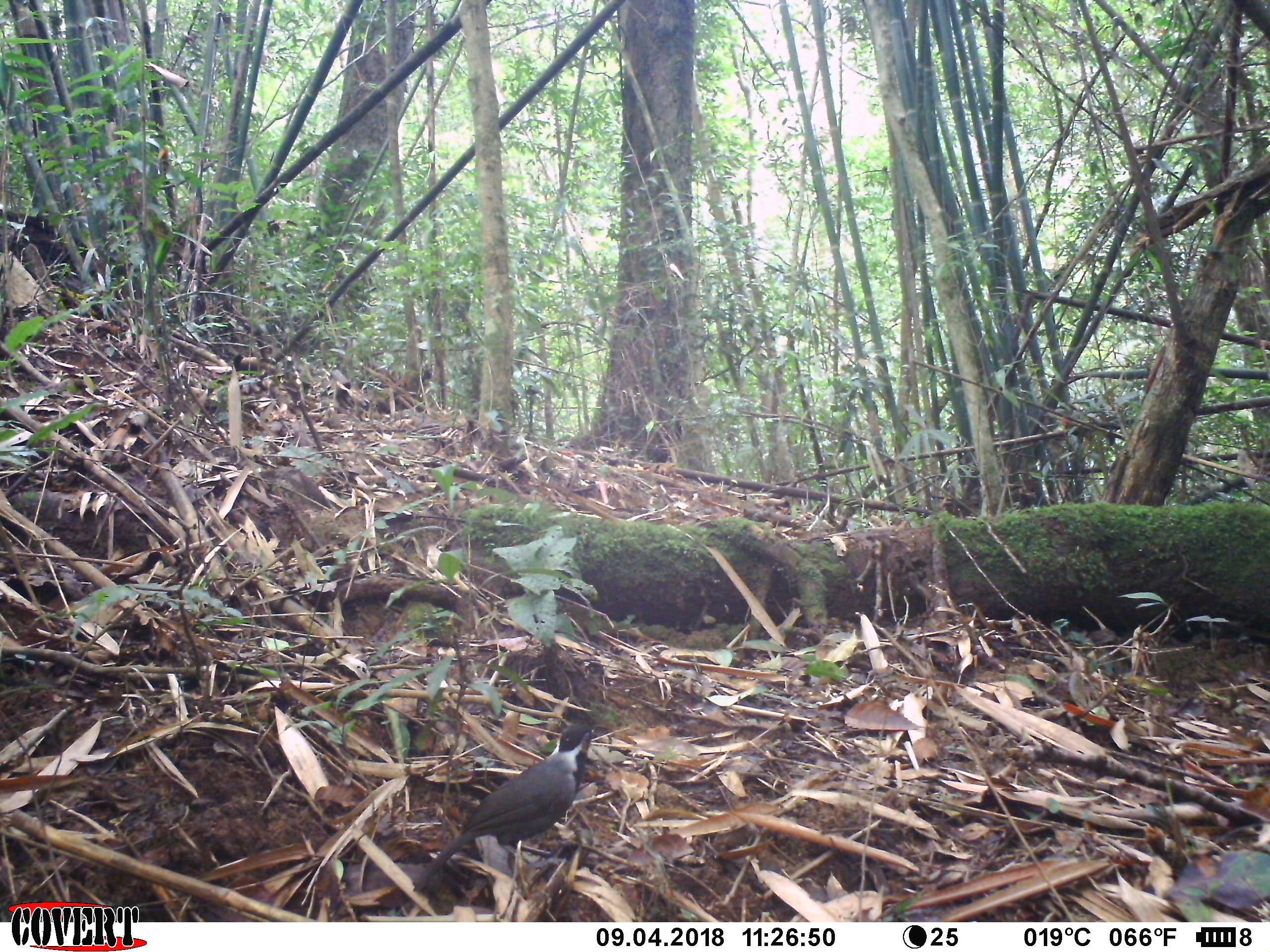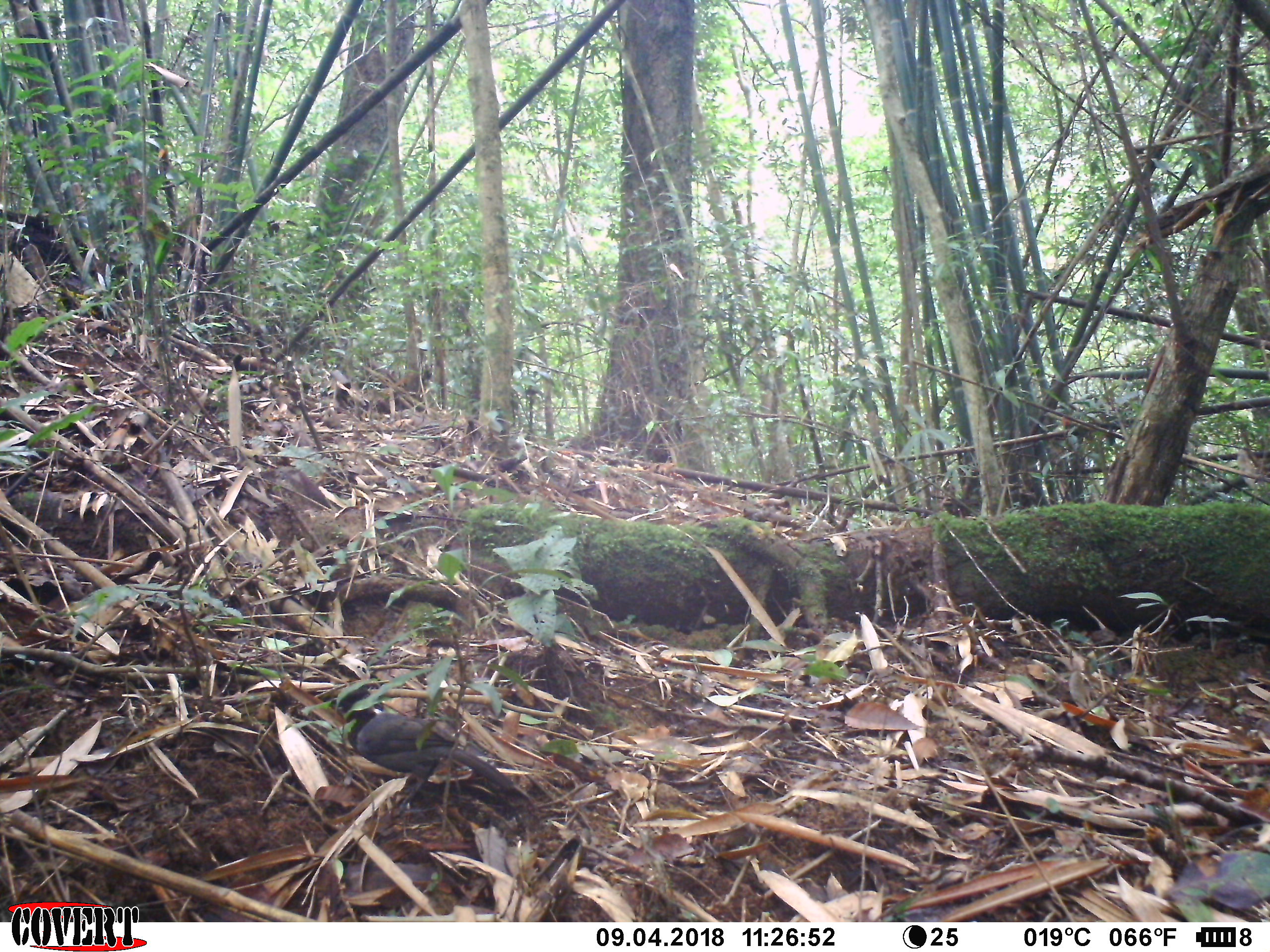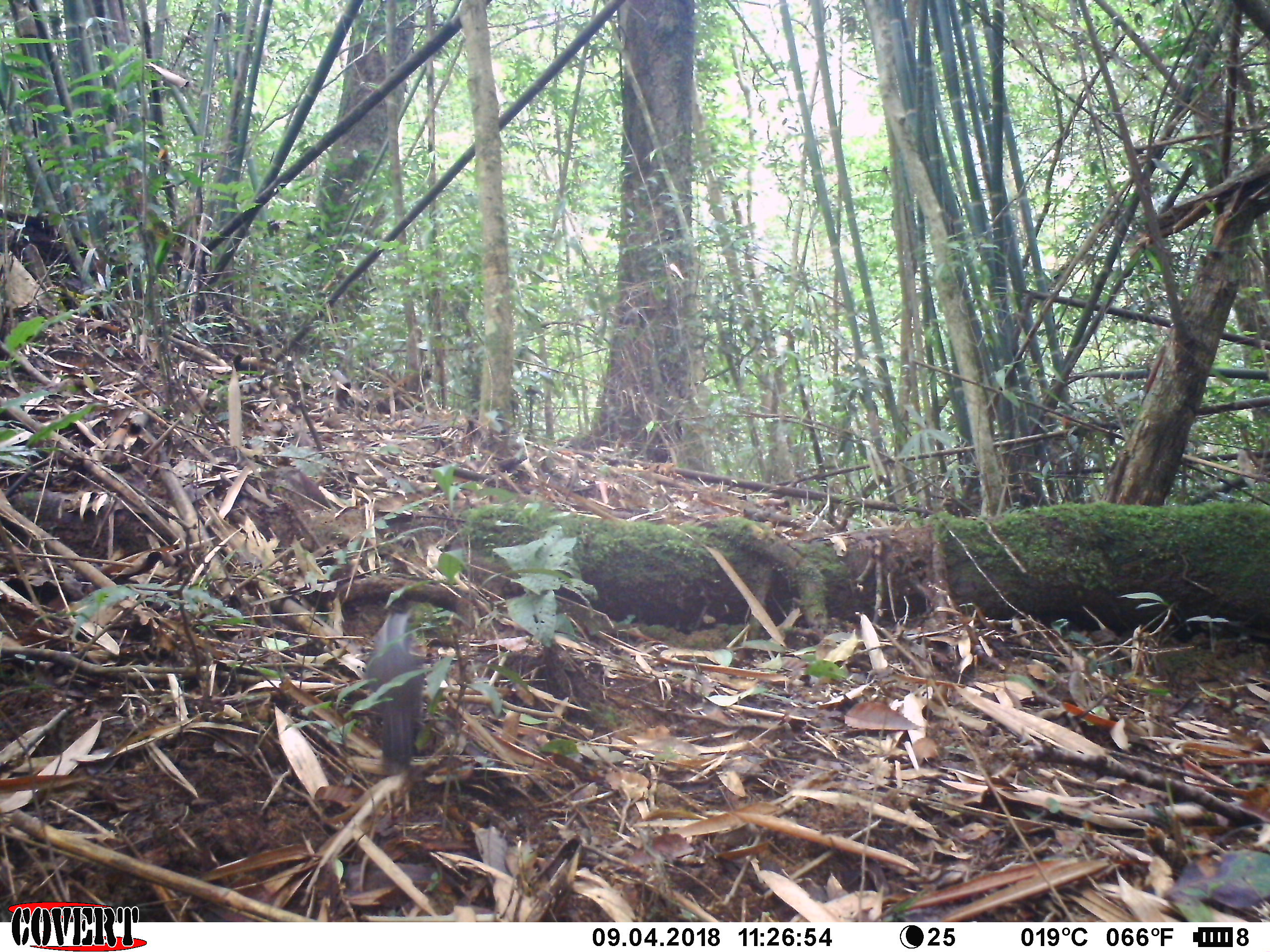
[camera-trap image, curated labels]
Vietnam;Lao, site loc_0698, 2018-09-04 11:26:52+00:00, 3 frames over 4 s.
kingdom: Animalia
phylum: Chordata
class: Aves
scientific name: Aves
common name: bird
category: unidentified bird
Unidentified bird (bird) (Aves). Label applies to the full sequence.